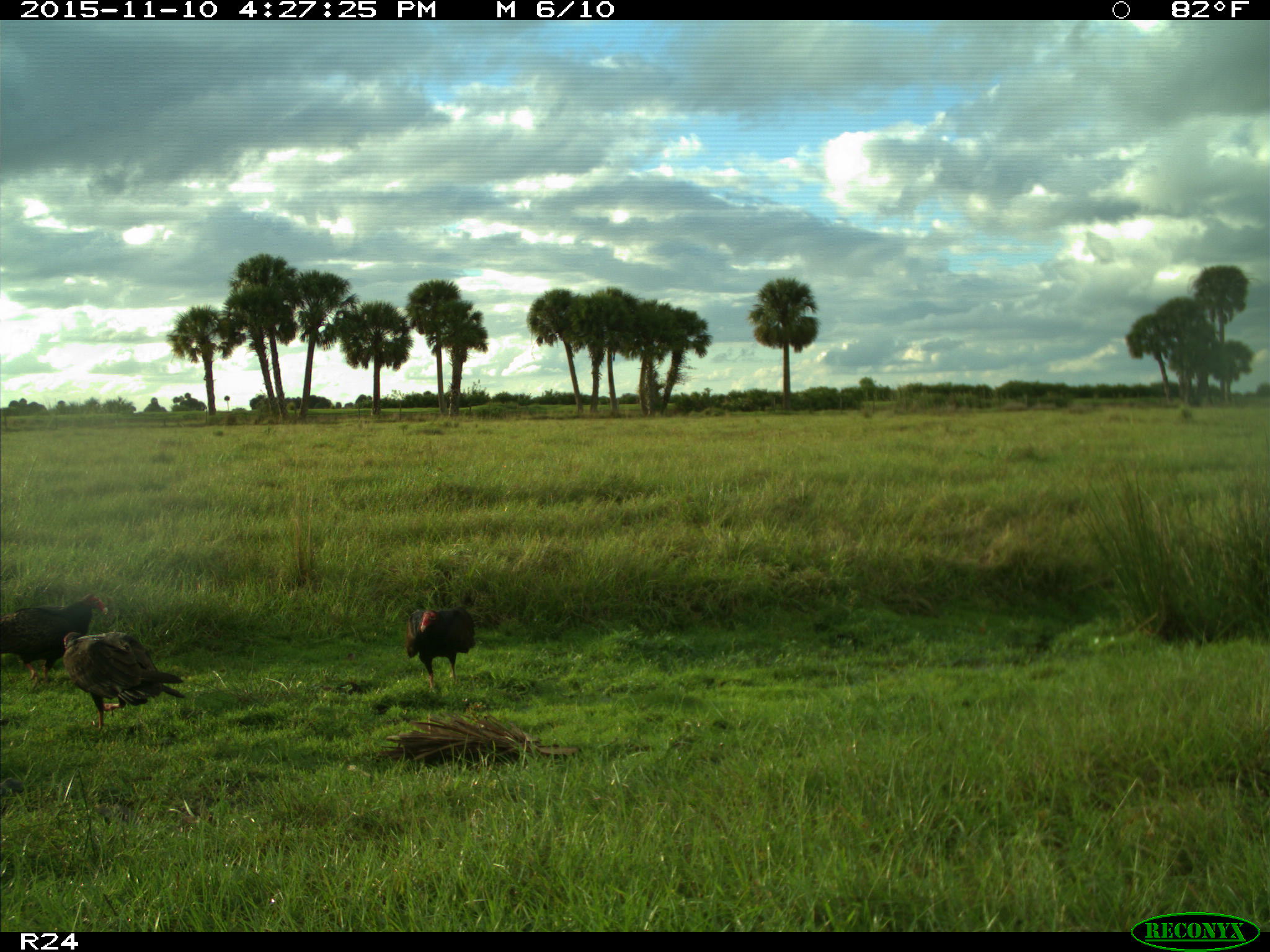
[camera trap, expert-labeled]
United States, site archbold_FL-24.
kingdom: Animalia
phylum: Chordata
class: Aves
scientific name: Aves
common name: birds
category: unidentified bird